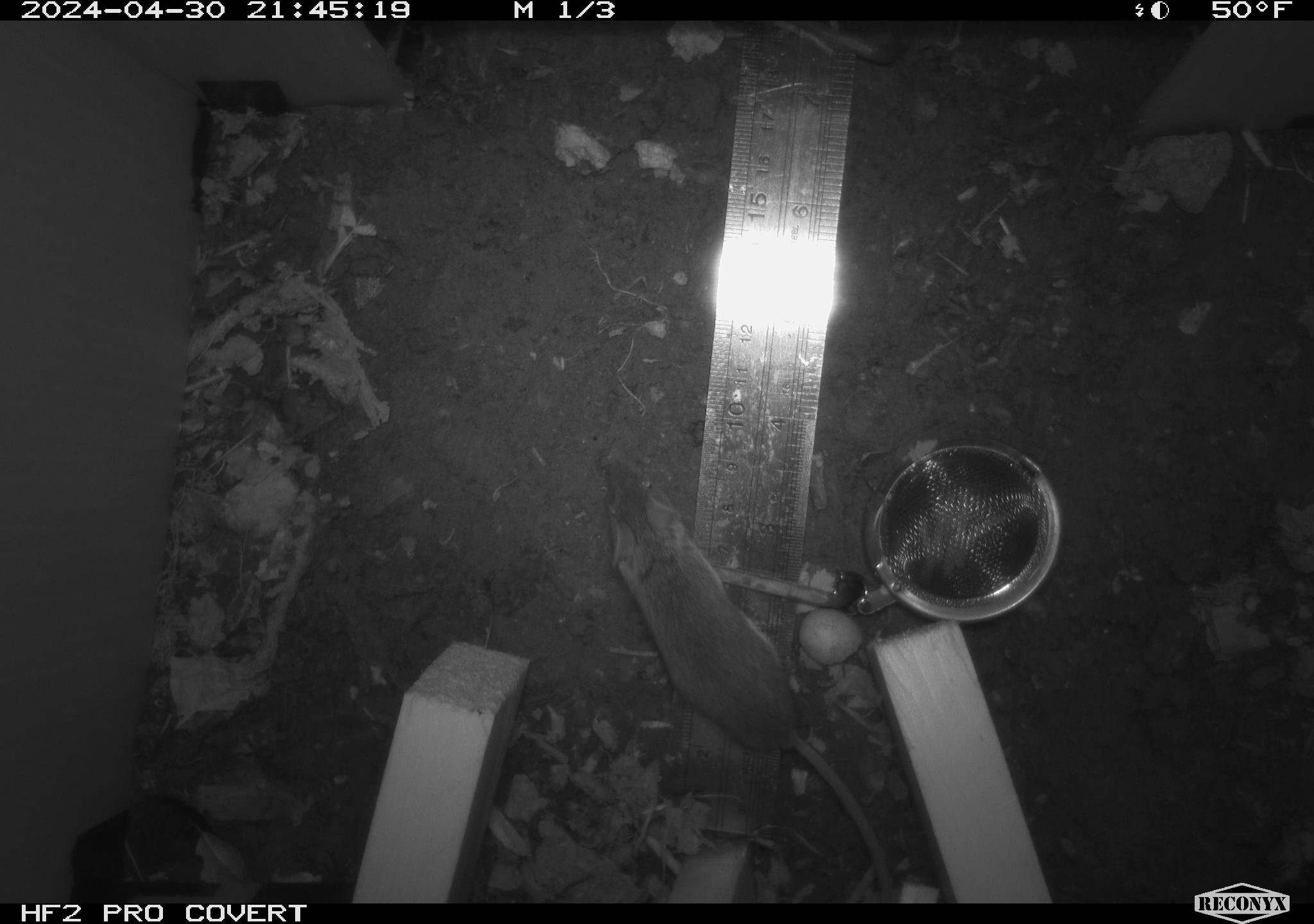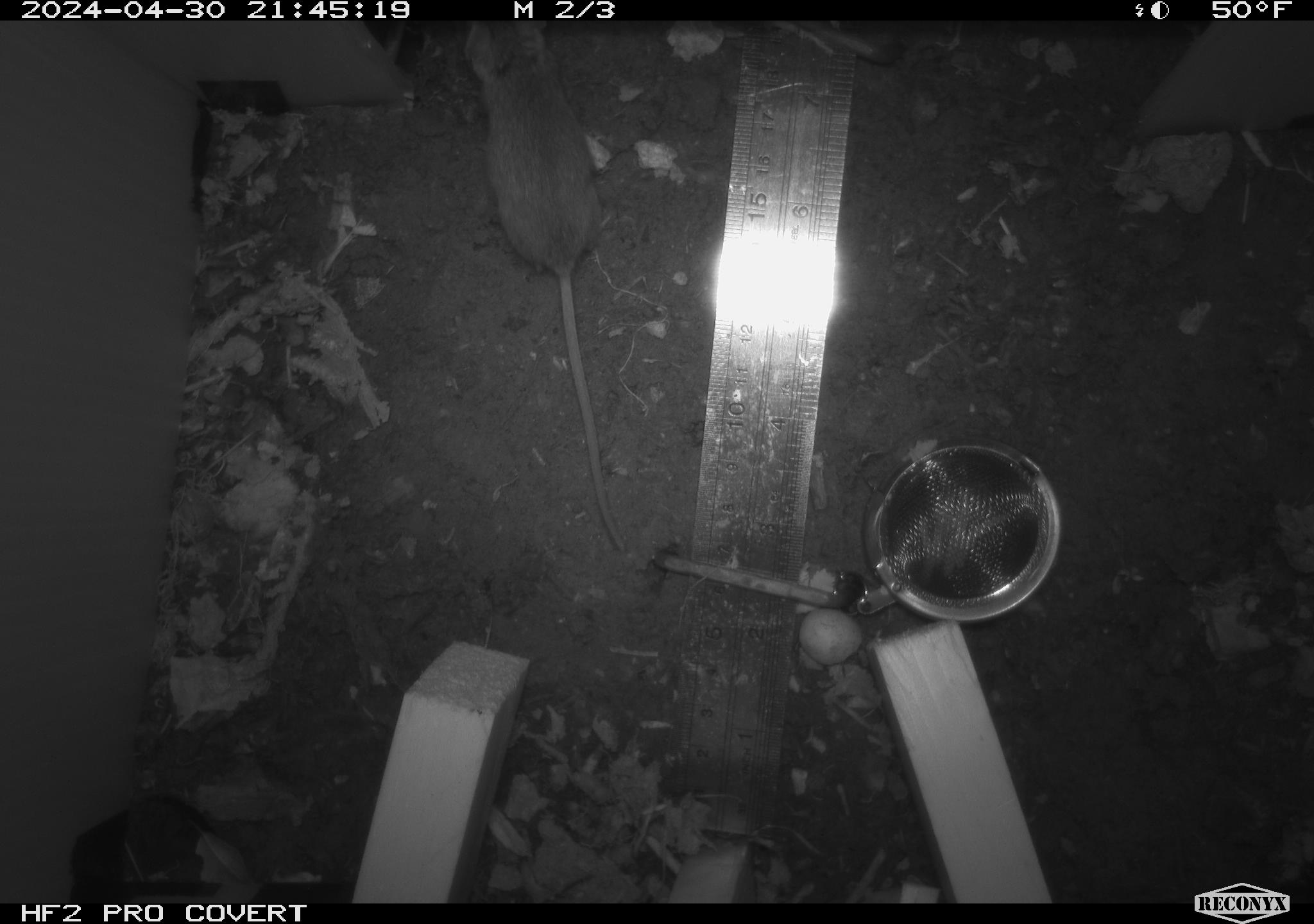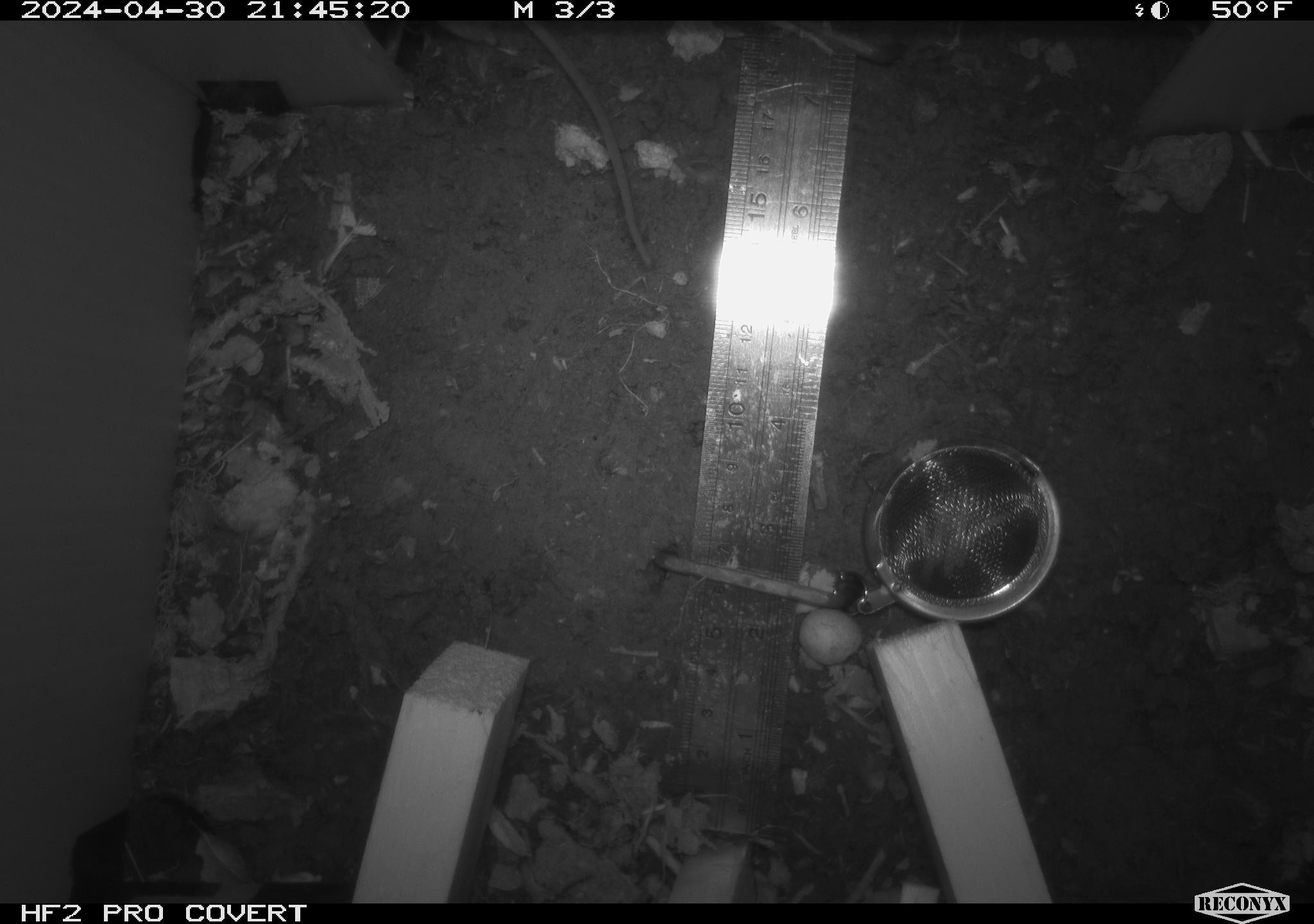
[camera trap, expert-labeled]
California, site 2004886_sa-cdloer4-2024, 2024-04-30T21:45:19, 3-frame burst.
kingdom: Animalia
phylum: Chordata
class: Mammalia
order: Rodentia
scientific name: Rodentia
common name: mouse species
Mouse species (Rodentia).